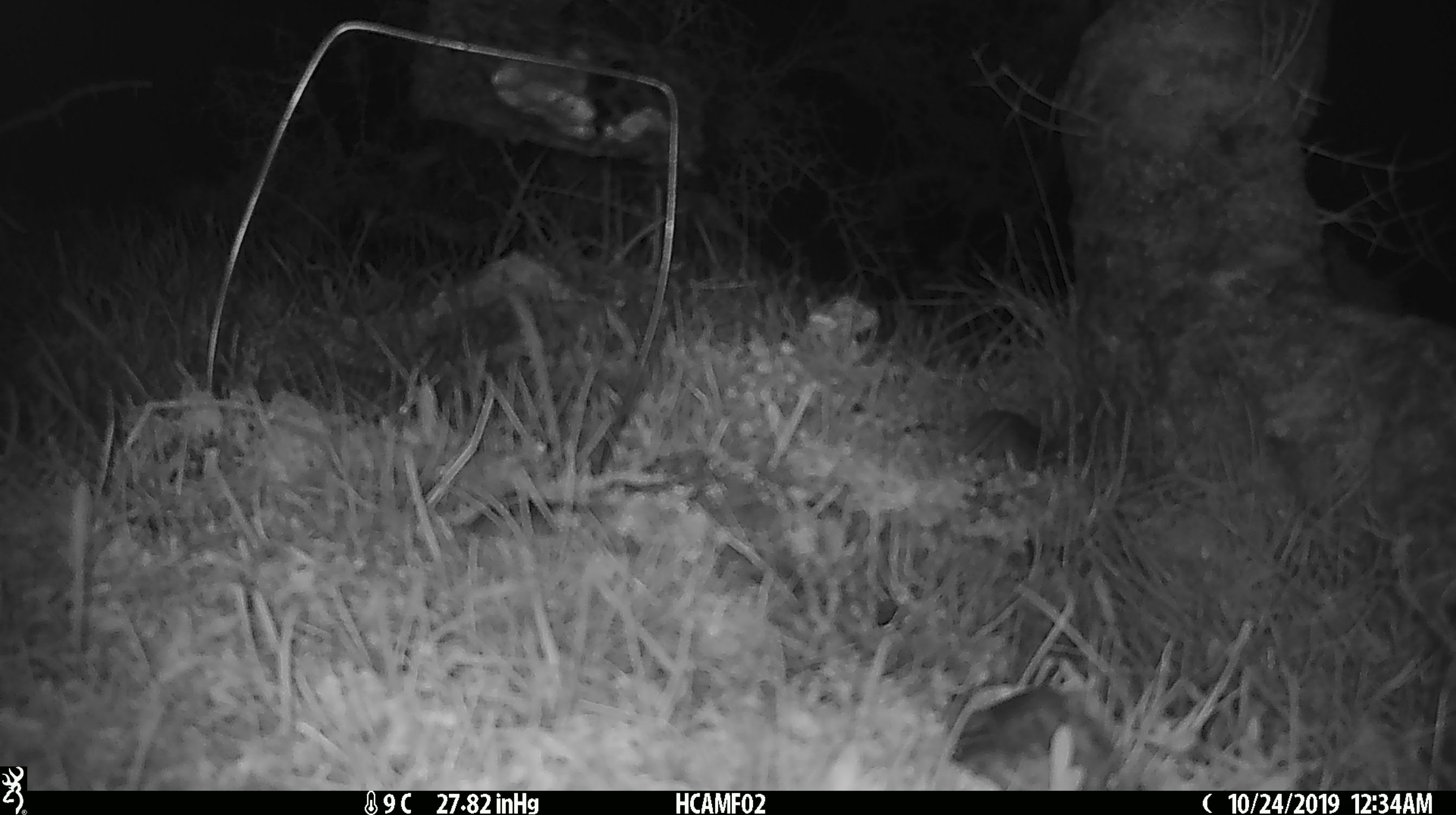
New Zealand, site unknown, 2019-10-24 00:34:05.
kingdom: Animalia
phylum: Chordata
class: Mammalia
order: Rodentia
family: Muridae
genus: Mus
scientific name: Mus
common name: mouse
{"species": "mouse (Mus)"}